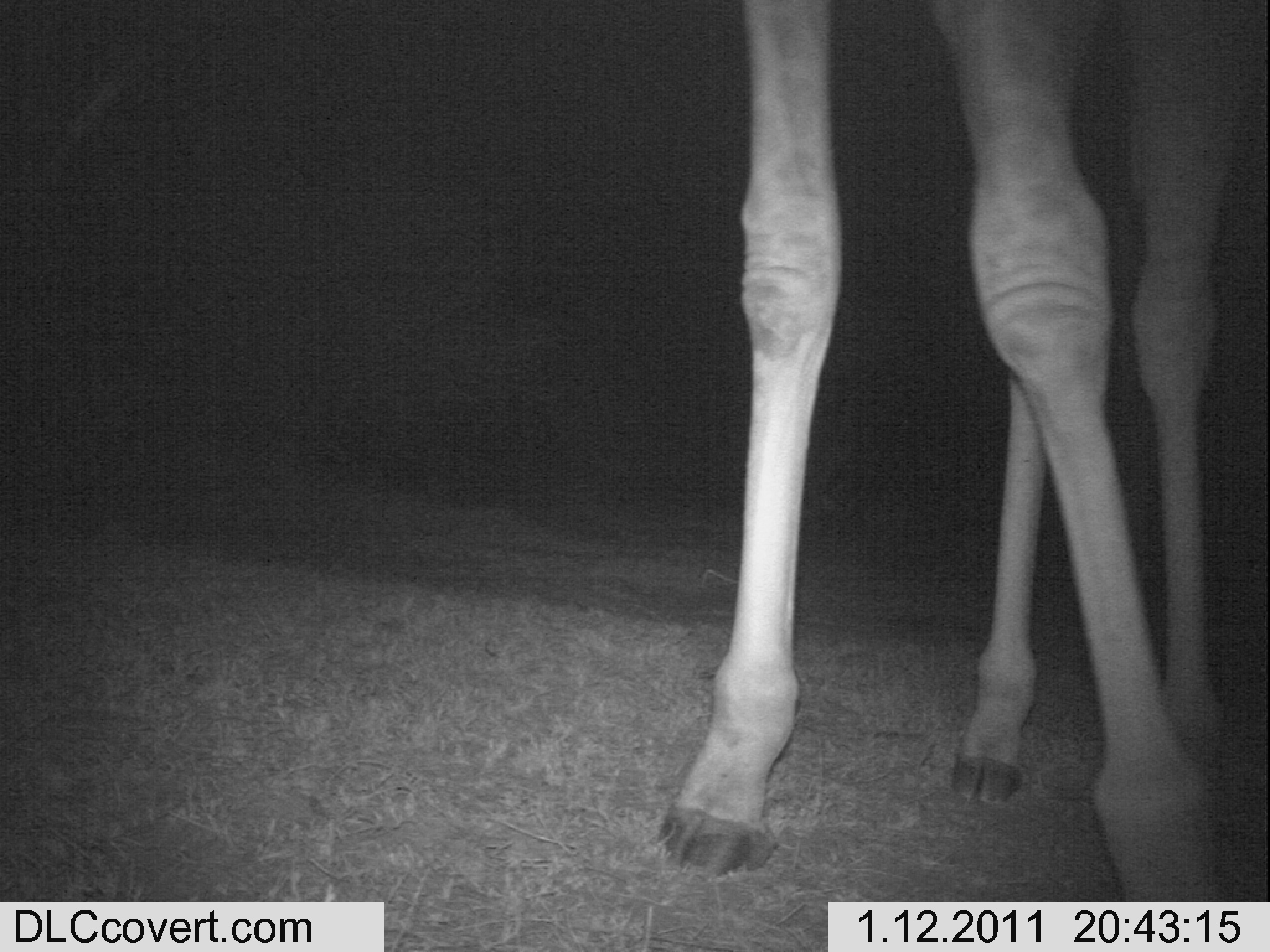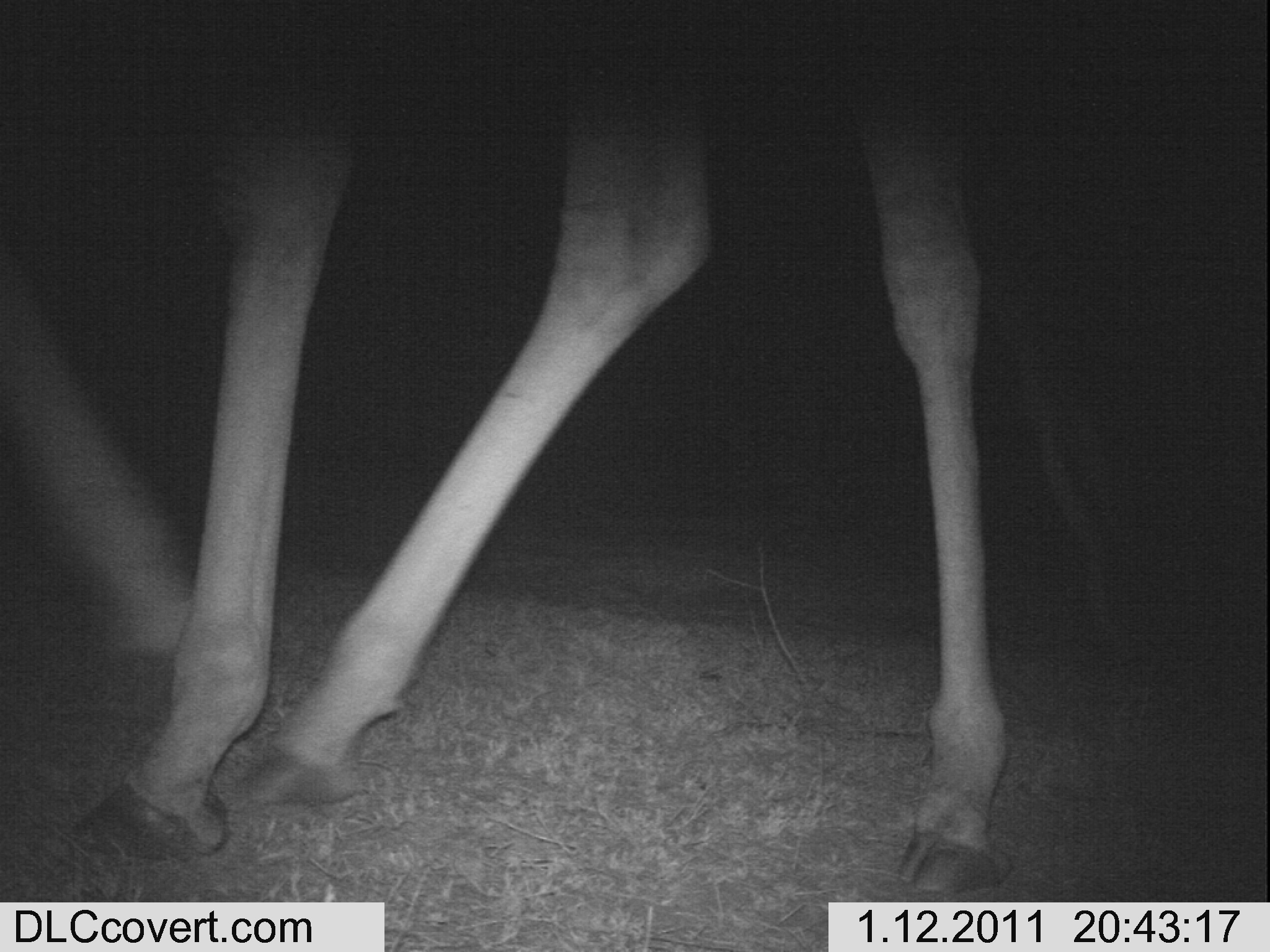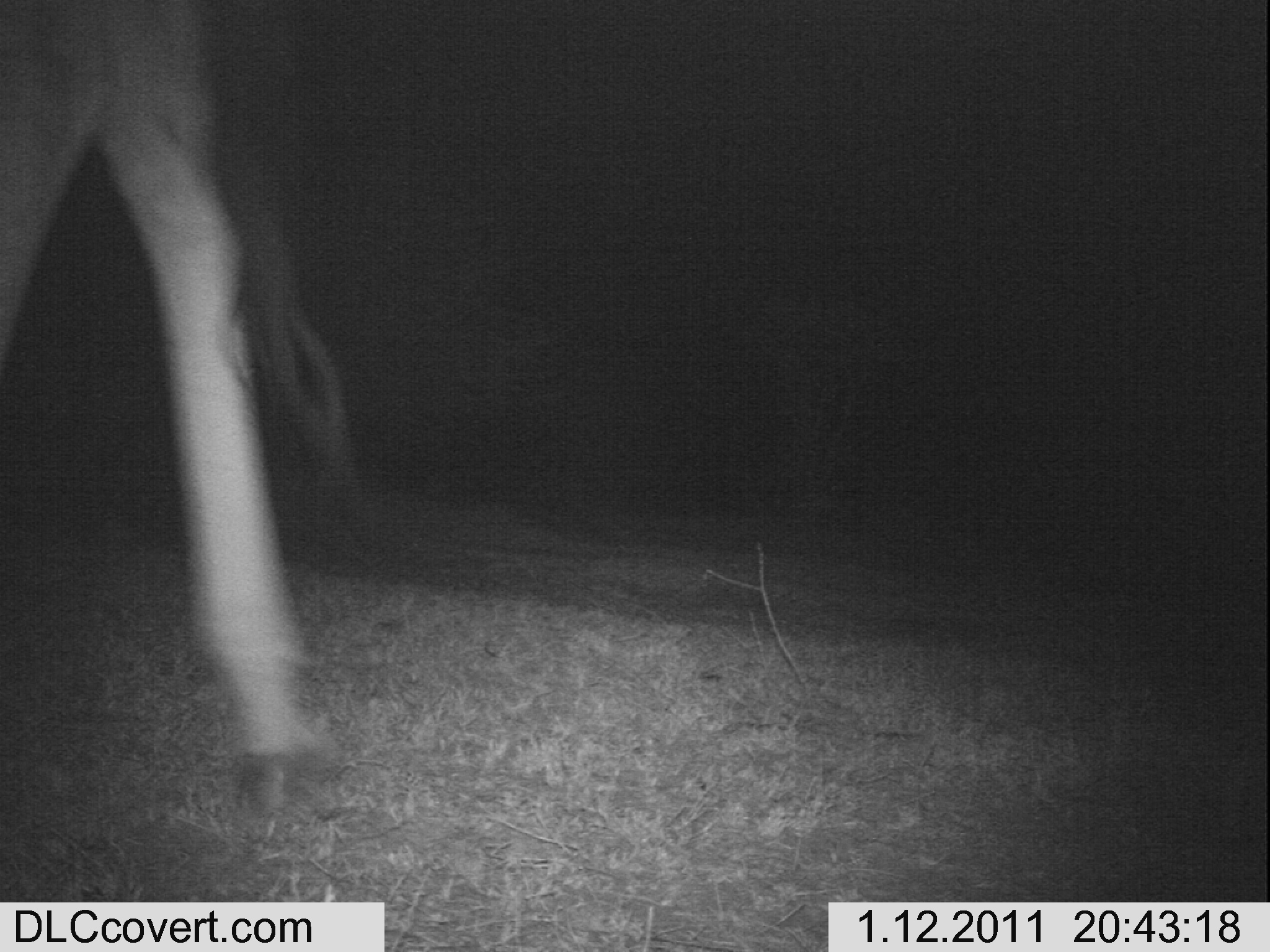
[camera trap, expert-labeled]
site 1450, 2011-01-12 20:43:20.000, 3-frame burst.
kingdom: Animalia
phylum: Chordata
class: Mammalia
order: Artiodactyla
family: Bovidae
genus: Madoqua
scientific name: Madoqua guentheri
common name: günther's dik-dik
Madoqua guentheri (günther's dik-dik), count 1.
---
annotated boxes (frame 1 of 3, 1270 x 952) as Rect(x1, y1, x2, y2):
madoqua guentheri: Rect(652, 0, 1270, 894)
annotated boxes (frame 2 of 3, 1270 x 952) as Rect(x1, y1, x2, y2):
madoqua guentheri: Rect(0, 3, 1143, 892)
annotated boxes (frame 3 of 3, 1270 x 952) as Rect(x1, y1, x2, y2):
madoqua guentheri: Rect(1, 0, 362, 823)